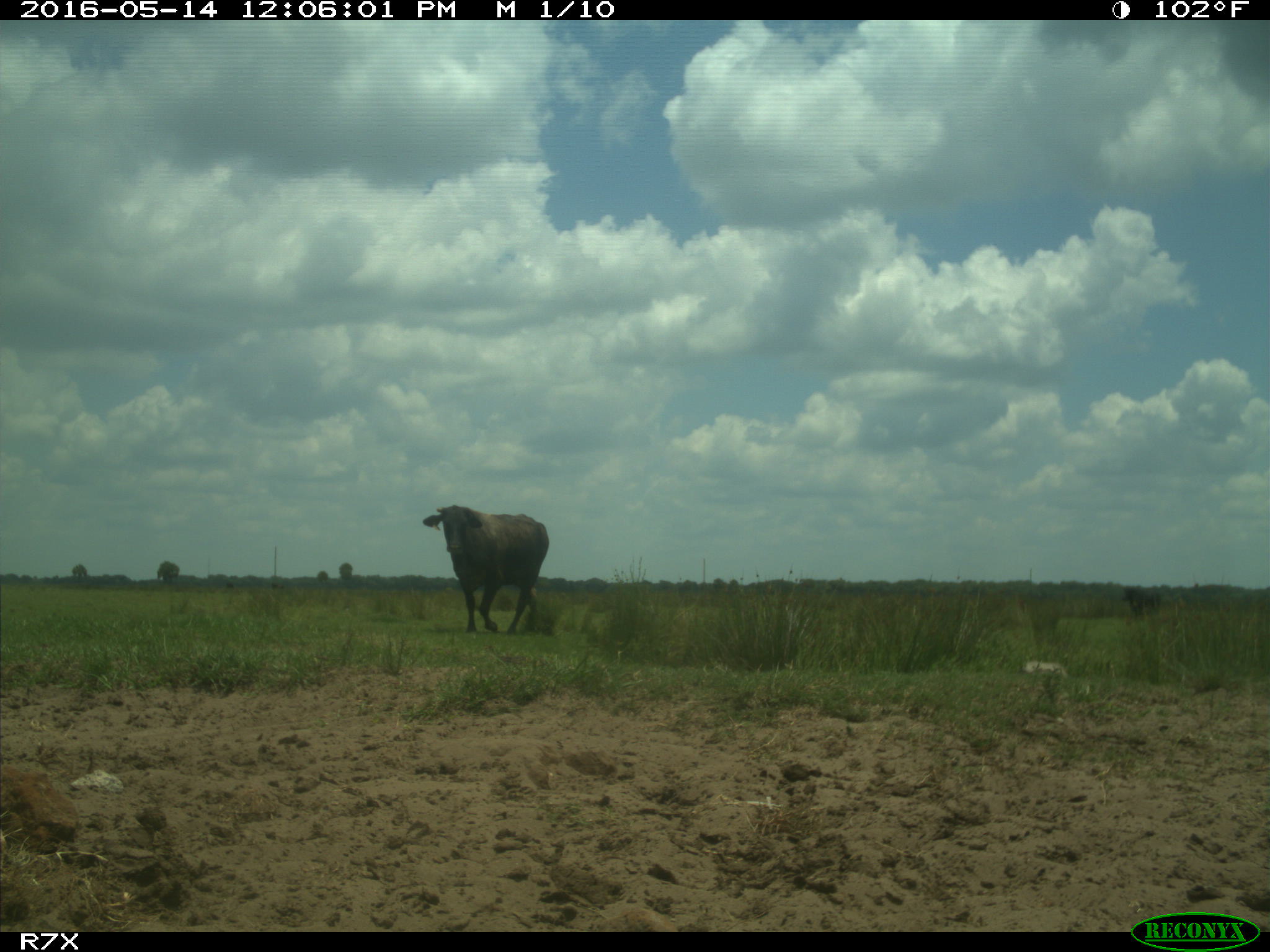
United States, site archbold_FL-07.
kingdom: Animalia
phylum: Chordata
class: Mammalia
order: Artiodactyla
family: Bovidae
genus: Bos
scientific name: Bos taurus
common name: domestic cow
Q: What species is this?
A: Bos taurus (domestic cow).